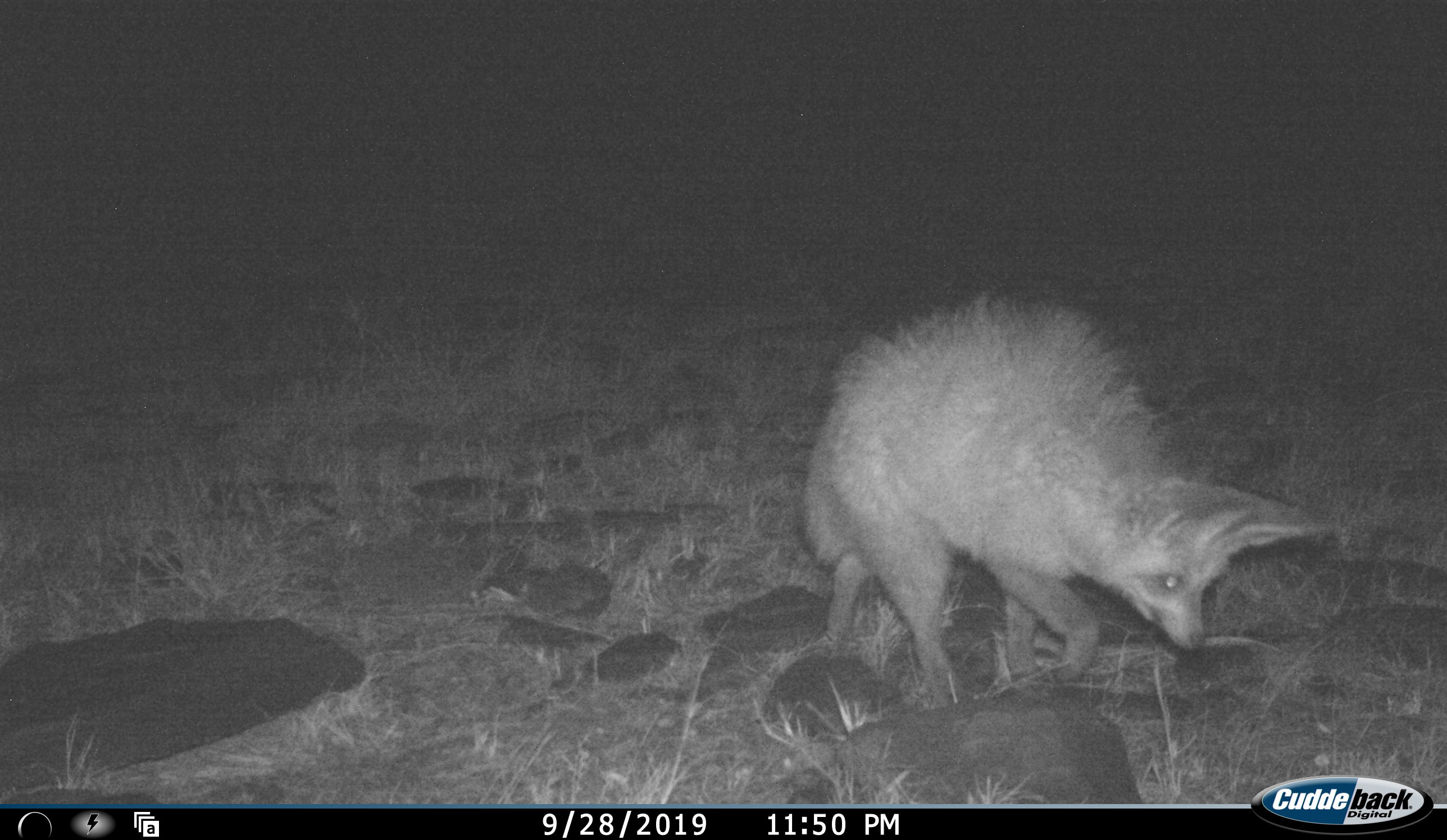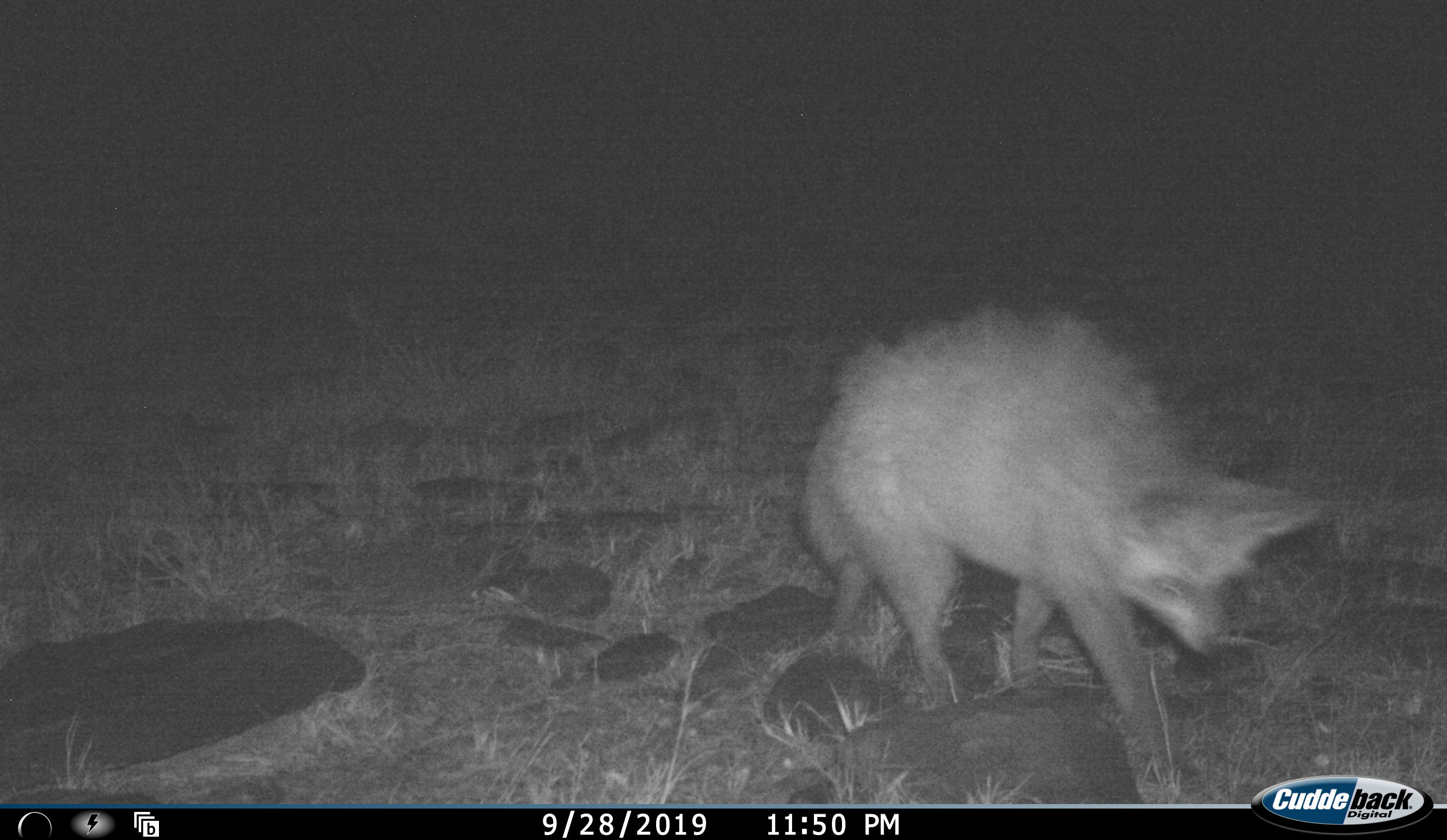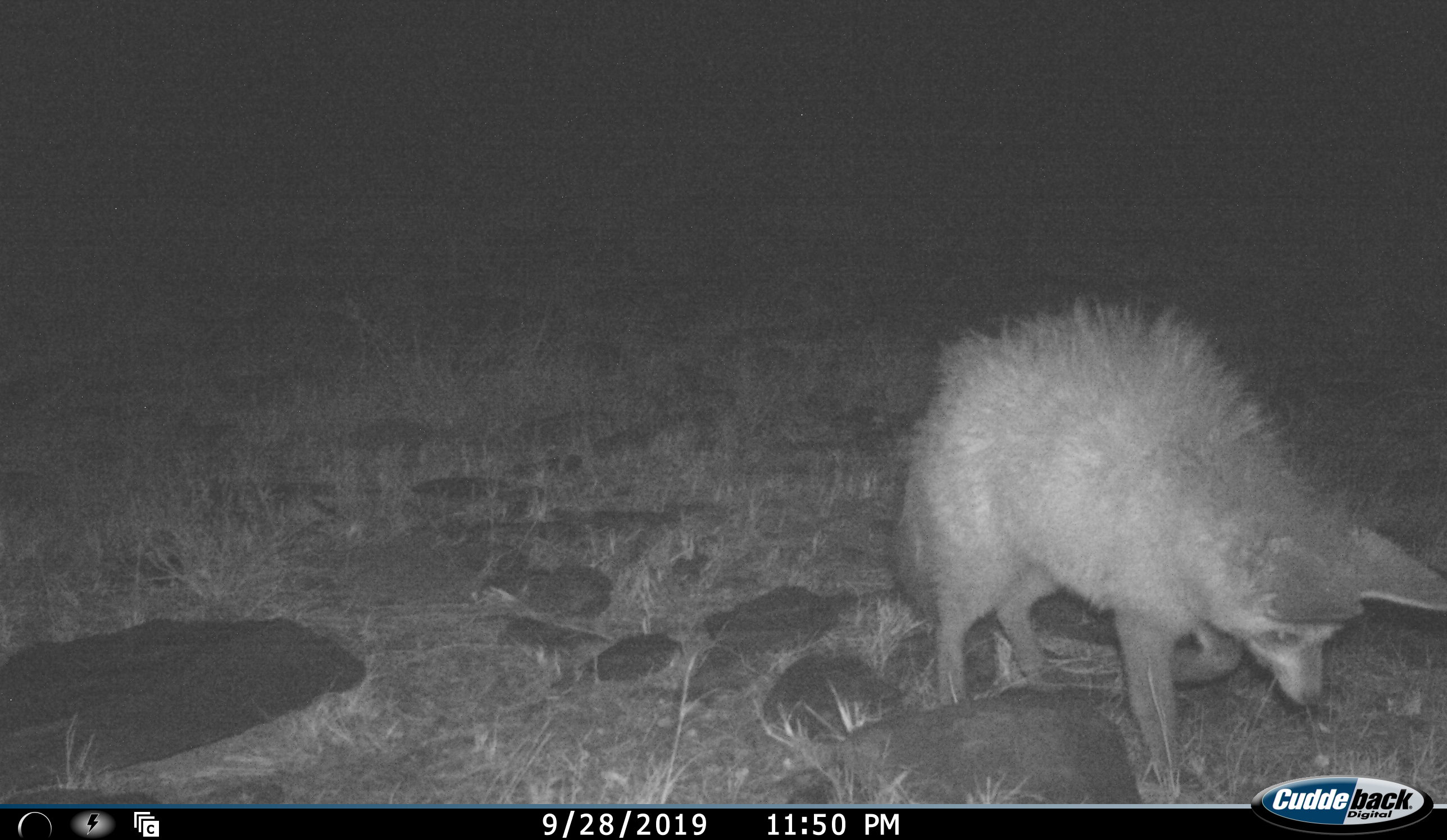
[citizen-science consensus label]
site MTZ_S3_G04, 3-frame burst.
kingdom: Animalia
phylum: Chordata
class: Mammalia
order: Carnivora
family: Canidae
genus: Otocyon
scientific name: Otocyon megalotis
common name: bat-eared fox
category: foxbateared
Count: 1.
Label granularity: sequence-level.